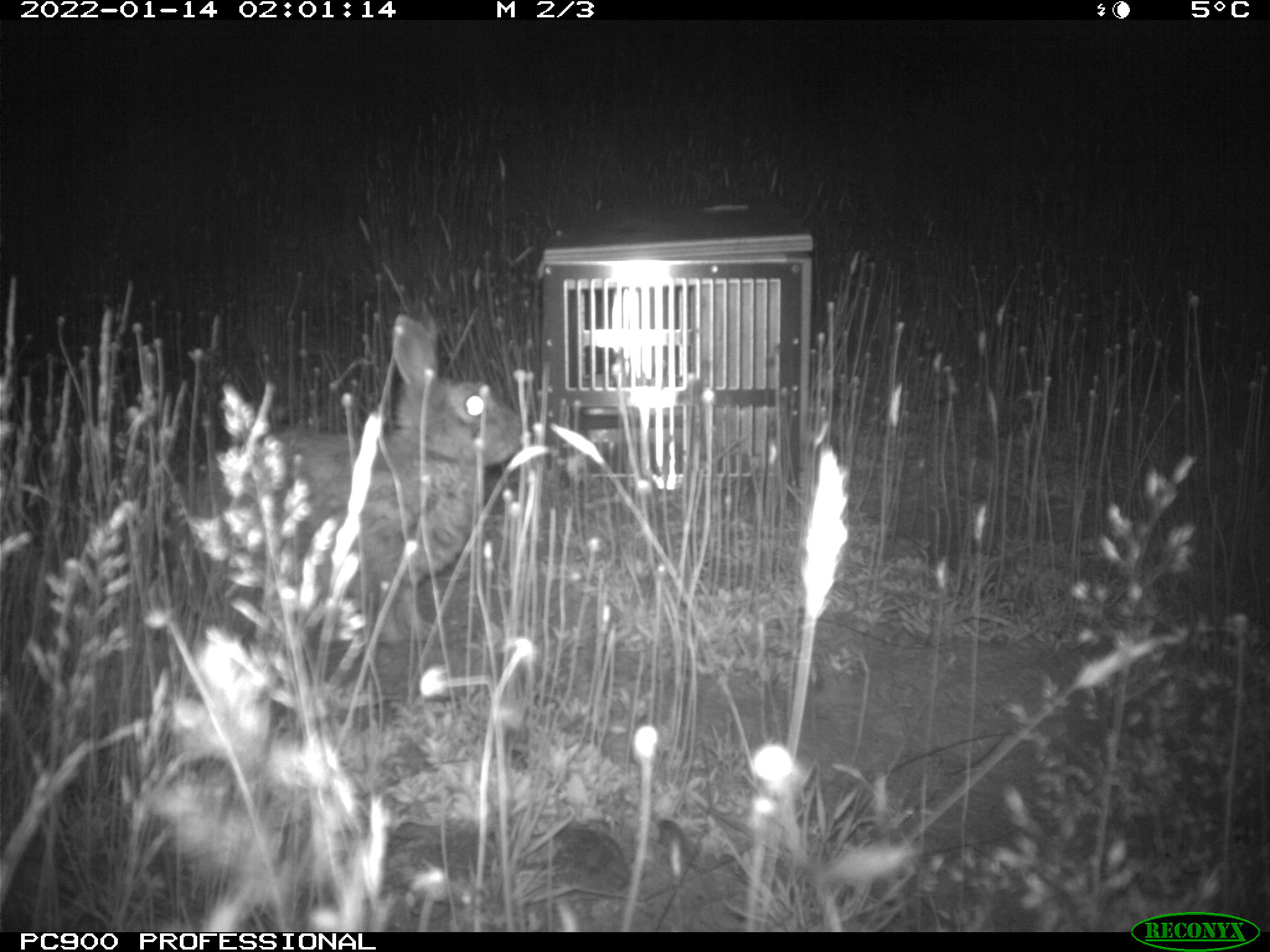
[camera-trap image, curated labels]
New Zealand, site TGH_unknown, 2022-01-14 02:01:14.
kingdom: Animalia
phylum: Chordata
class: Mammalia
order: Lagomorpha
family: Leporidae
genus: Oryctolagus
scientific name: Oryctolagus cuniculus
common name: european rabbit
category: rabbit